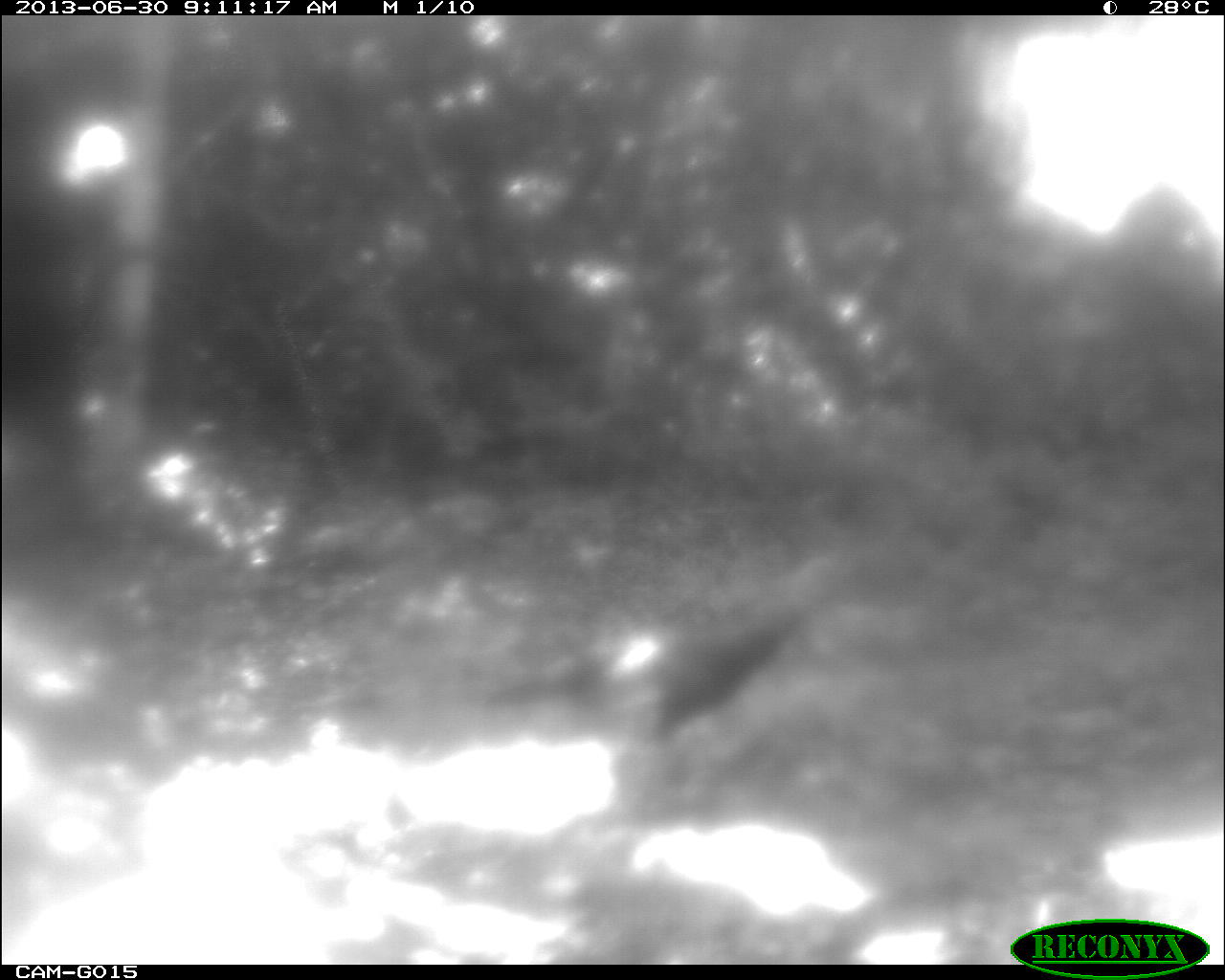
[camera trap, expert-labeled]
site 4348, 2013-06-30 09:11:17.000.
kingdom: Animalia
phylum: Chordata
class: Aves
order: Galliformes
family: Phasianidae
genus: Meleagris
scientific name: Meleagris ocellata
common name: ocellated turkey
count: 1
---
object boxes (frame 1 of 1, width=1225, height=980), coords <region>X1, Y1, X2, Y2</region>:
meleagris ocellata: <region>457, 551, 855, 778</region>